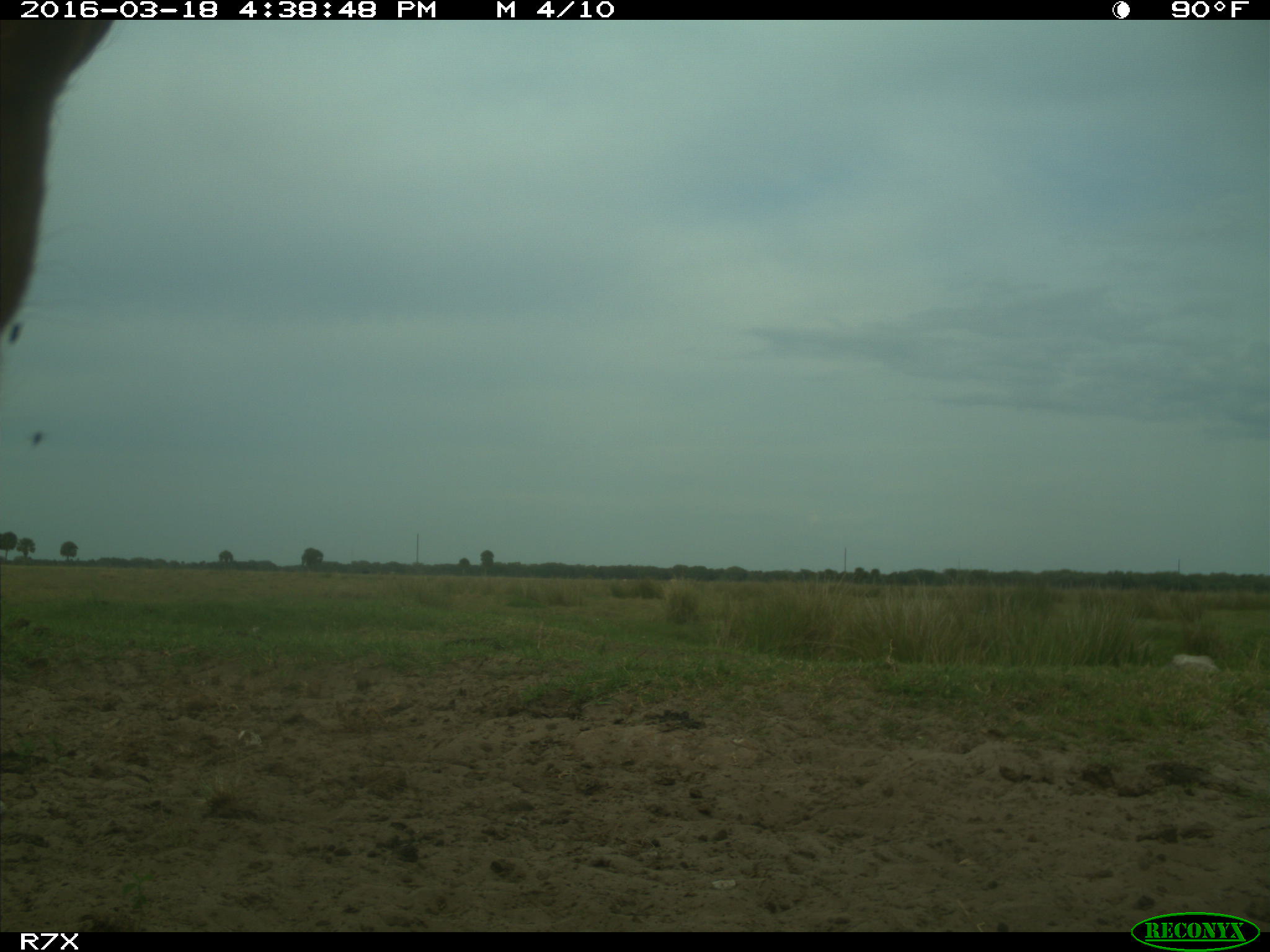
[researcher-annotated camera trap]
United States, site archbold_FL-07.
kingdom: Animalia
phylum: Chordata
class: Mammalia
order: Artiodactyla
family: Bovidae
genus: Bos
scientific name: Bos taurus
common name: domestic cow